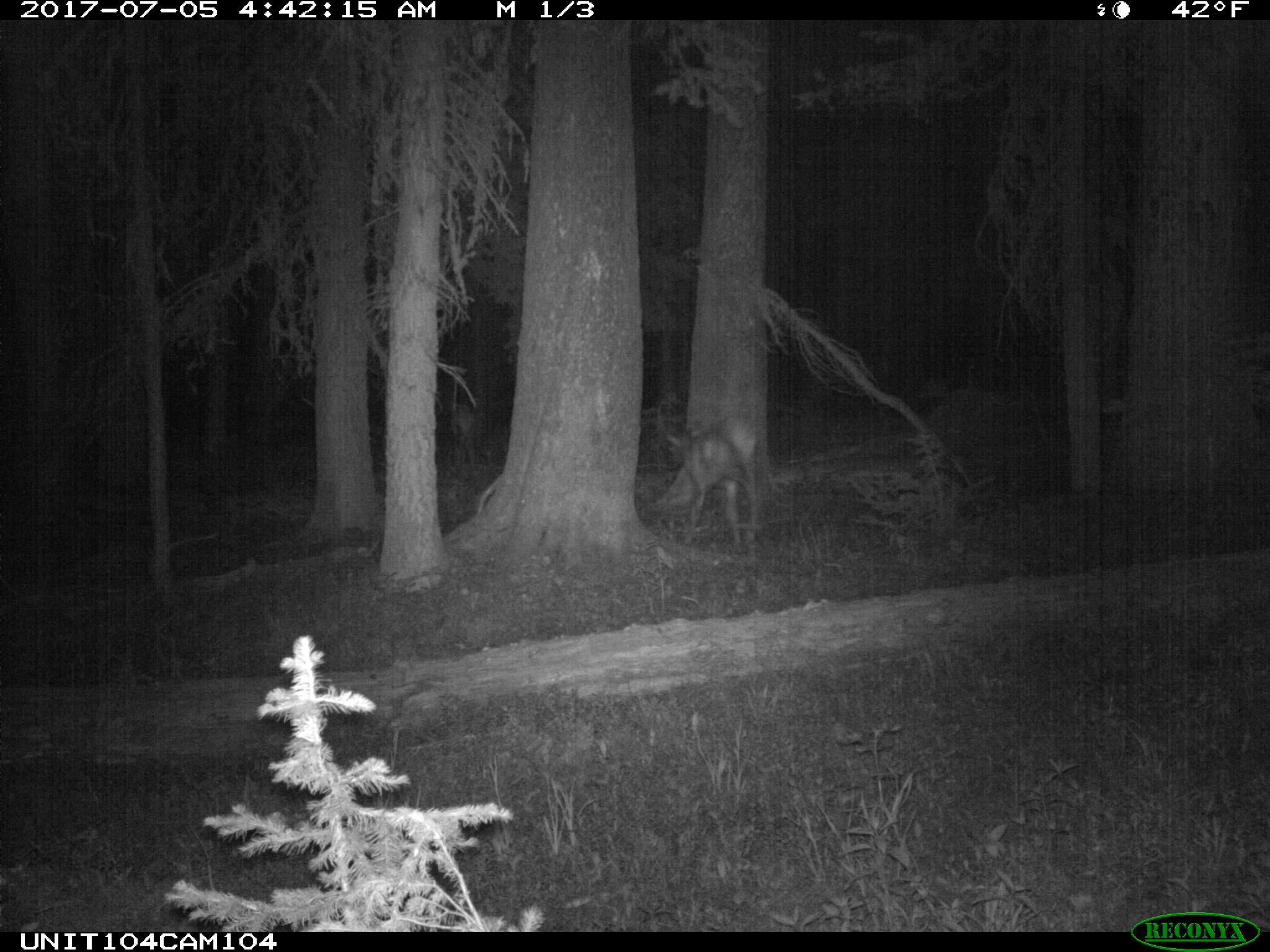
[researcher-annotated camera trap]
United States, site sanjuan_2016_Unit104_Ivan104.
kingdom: Animalia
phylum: Chordata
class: Mammalia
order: Artiodactyla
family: Cervidae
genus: Cervus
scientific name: Cervus elaphus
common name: red deer